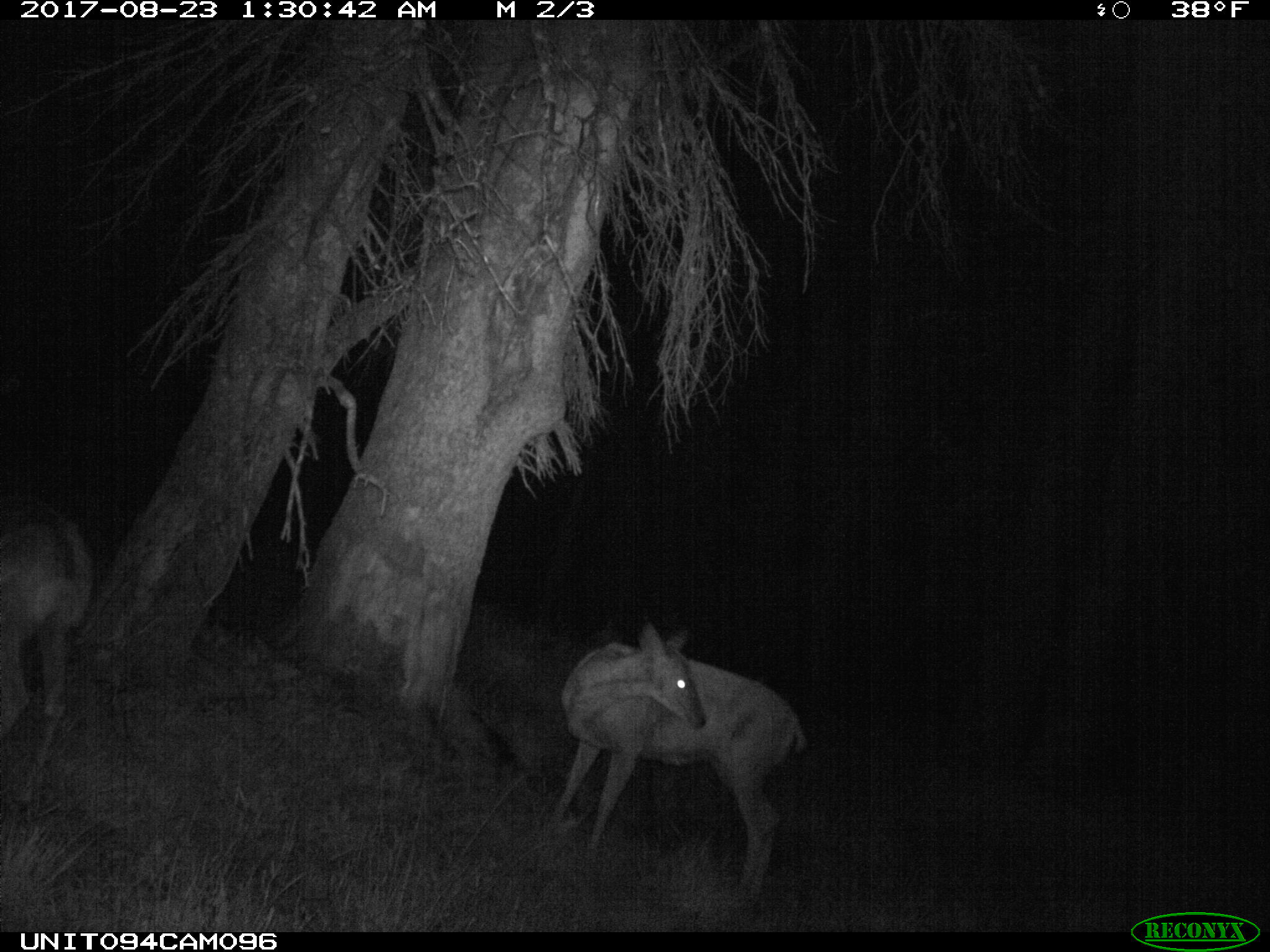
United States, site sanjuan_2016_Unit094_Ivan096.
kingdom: Animalia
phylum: Chordata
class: Mammalia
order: Artiodactyla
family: Cervidae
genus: Odocoileus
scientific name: Odocoileus hemionus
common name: mule deer